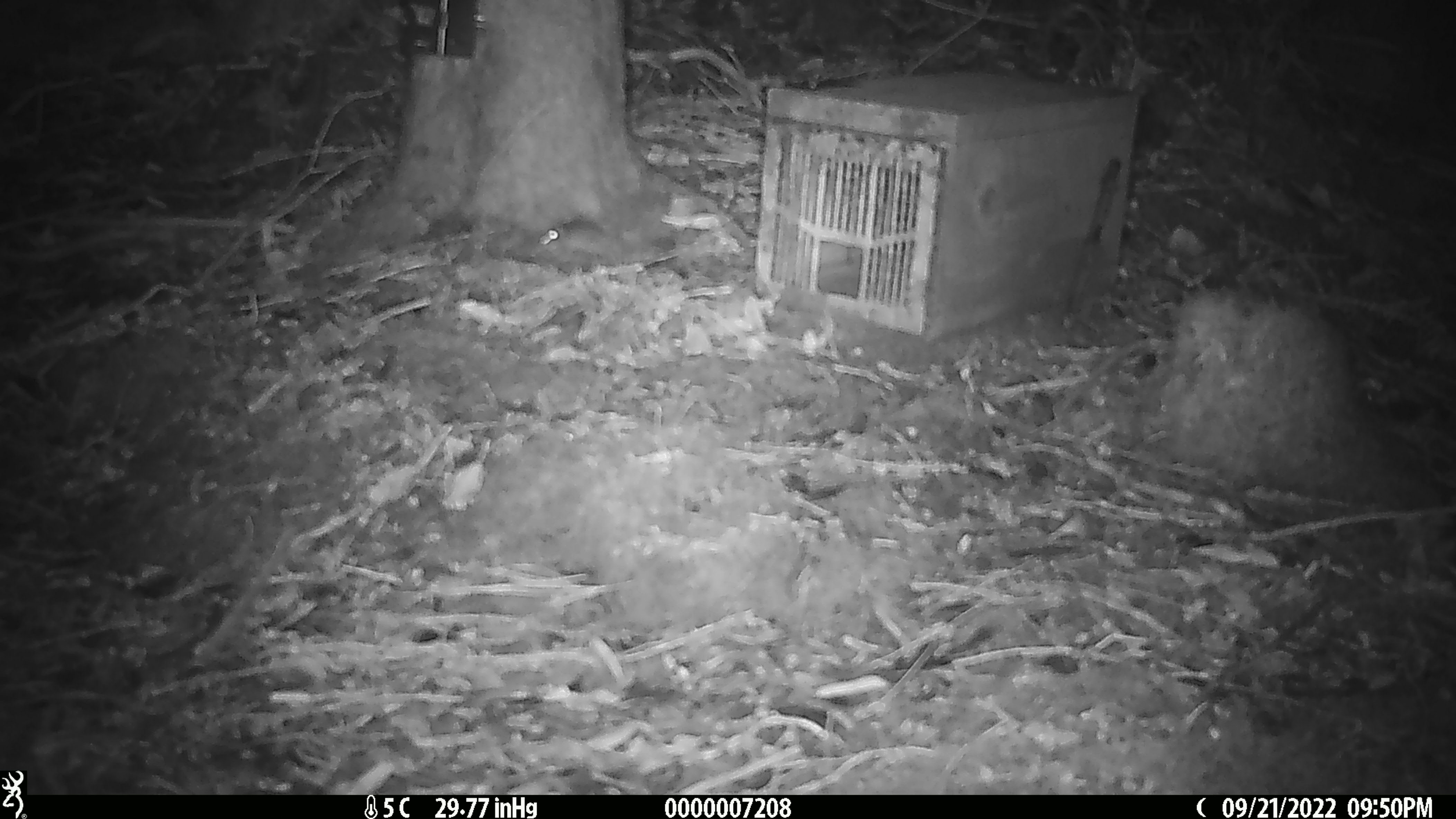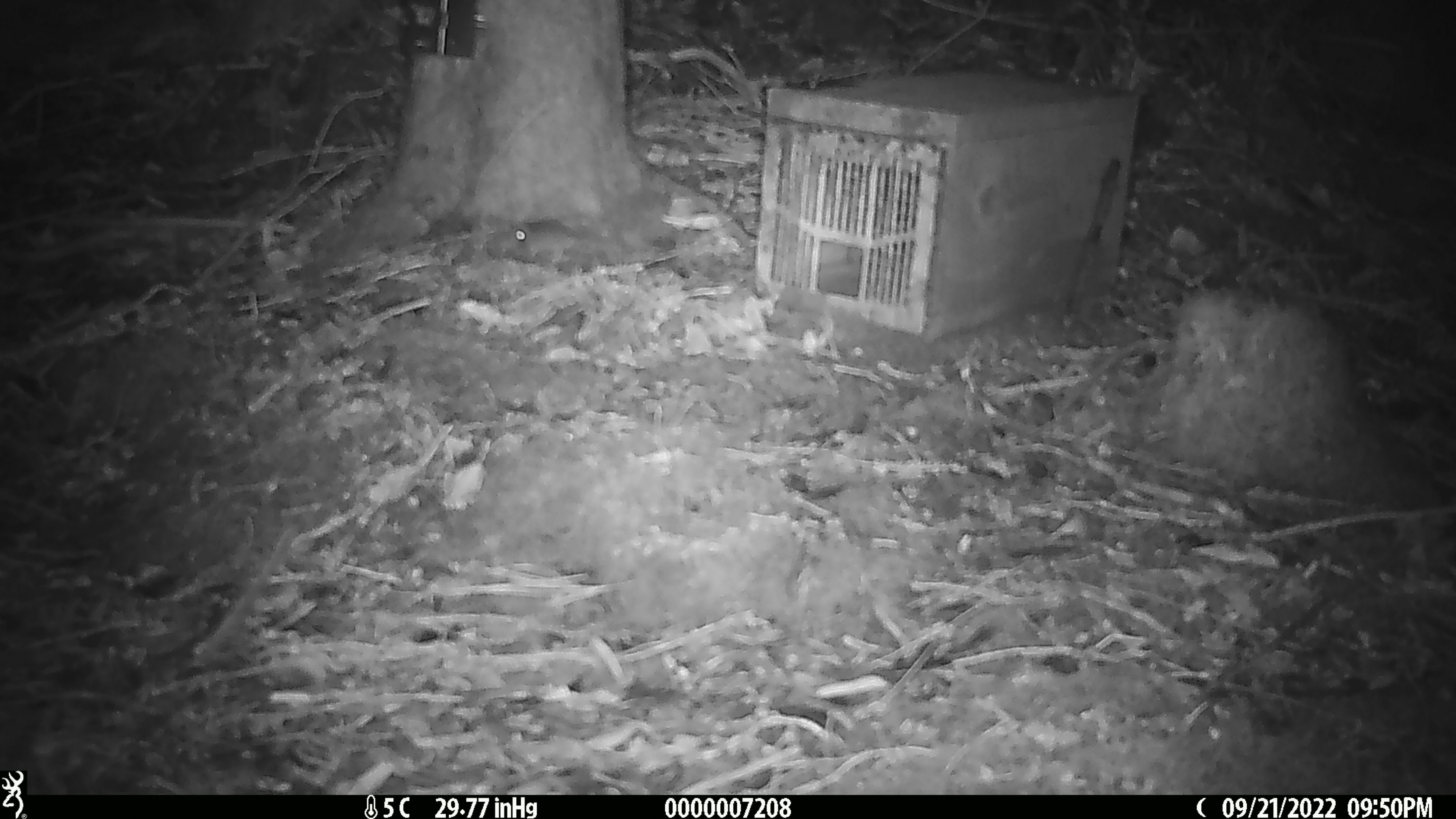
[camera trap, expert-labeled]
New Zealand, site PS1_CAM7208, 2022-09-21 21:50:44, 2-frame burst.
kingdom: Animalia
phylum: Chordata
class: Mammalia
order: Rodentia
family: Muridae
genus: Mus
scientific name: Mus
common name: mouse